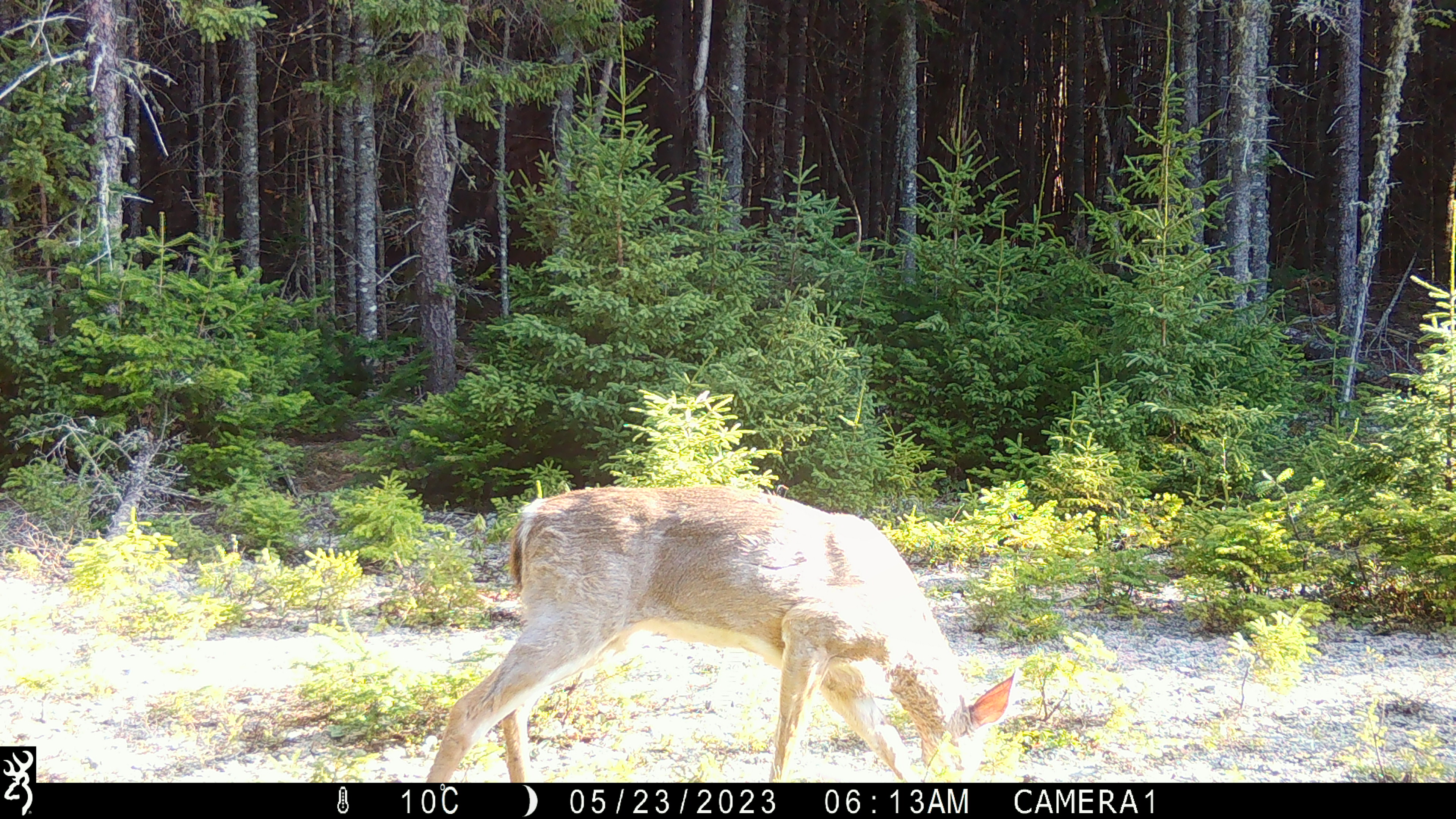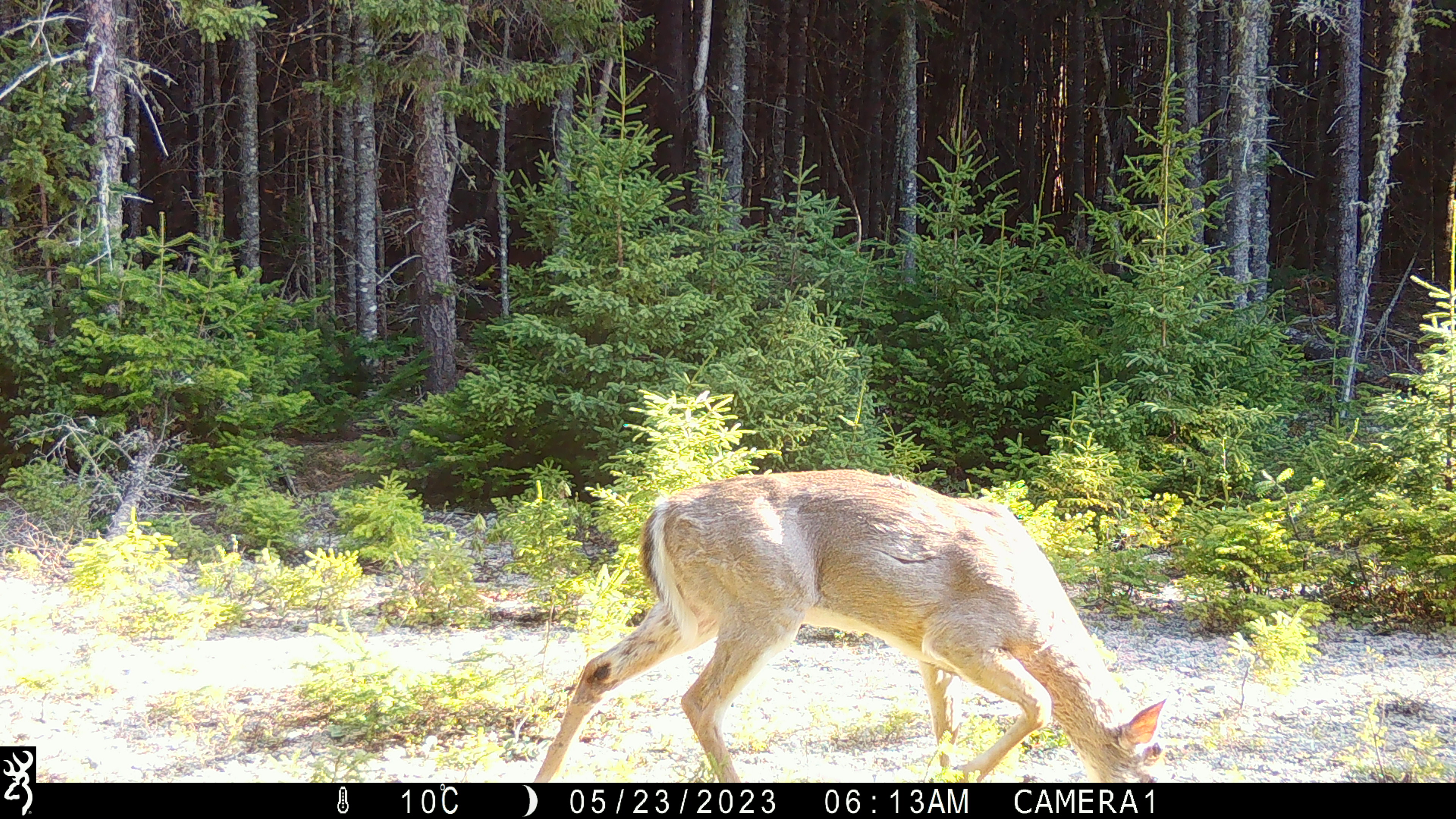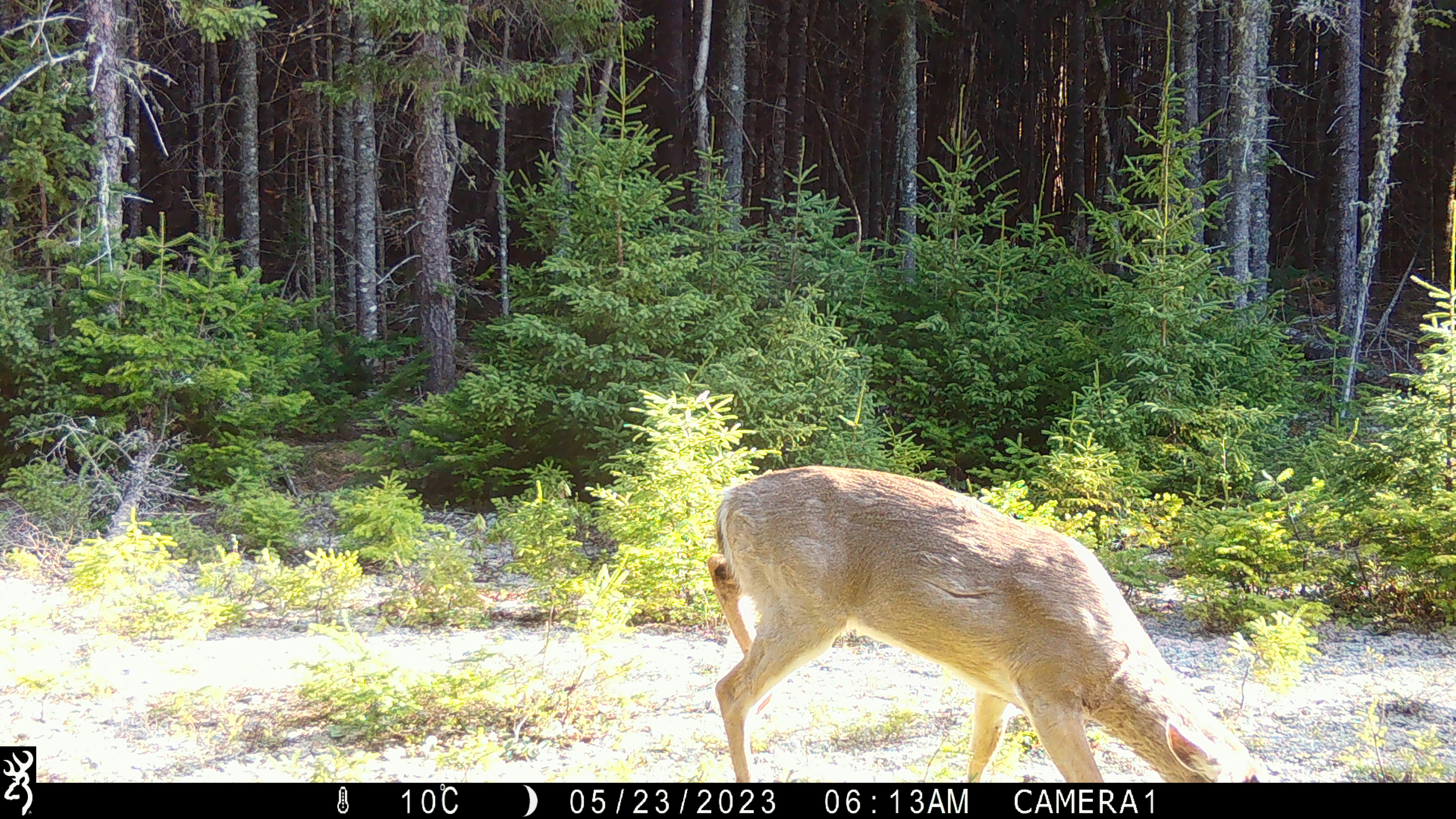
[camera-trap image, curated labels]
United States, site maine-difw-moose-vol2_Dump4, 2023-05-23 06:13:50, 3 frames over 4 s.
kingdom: Animalia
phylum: Chordata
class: Mammalia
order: Artiodactyla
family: Cervidae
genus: Odocoileus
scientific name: Odocoileus virginianus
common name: white-tailed deer